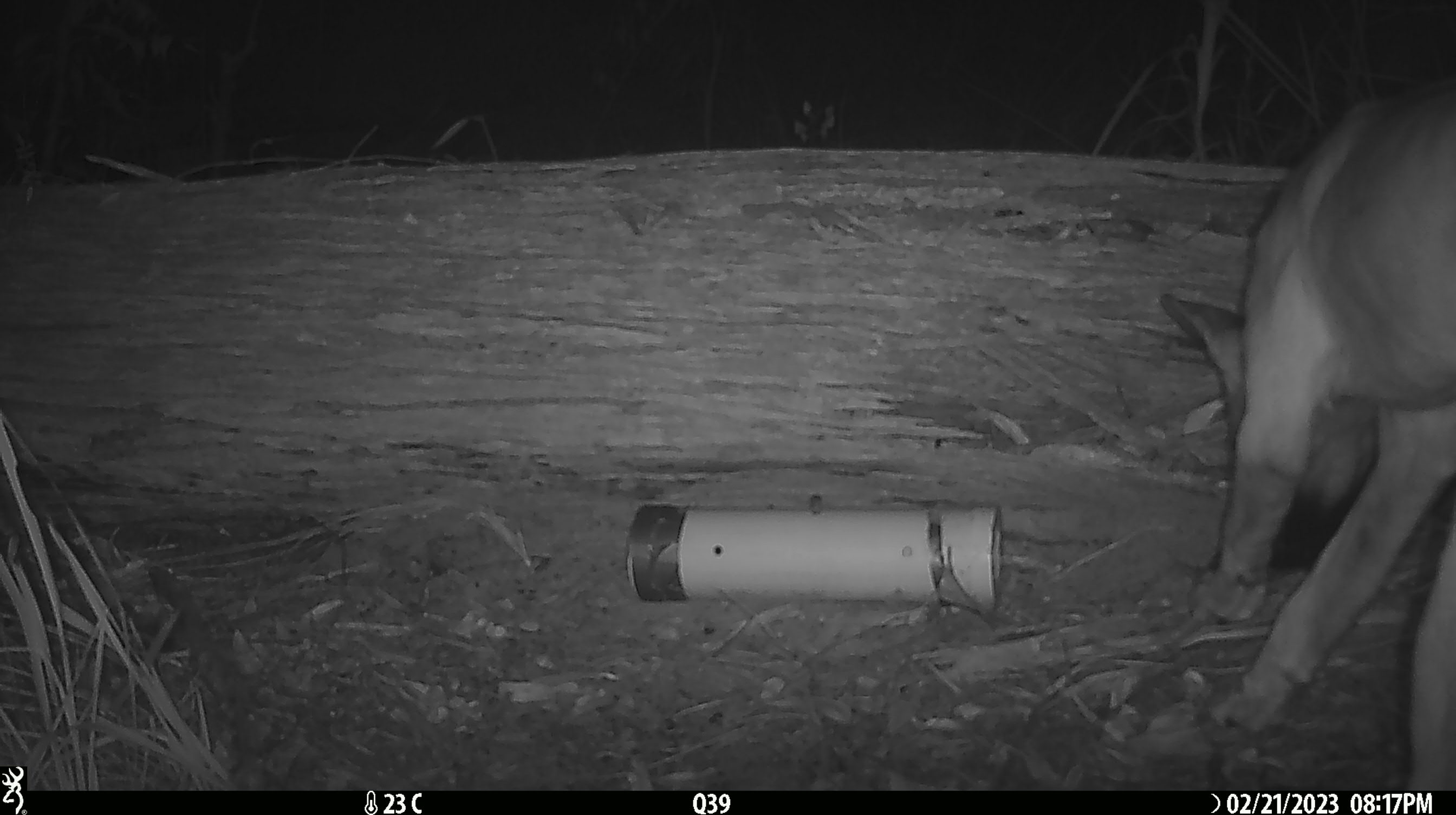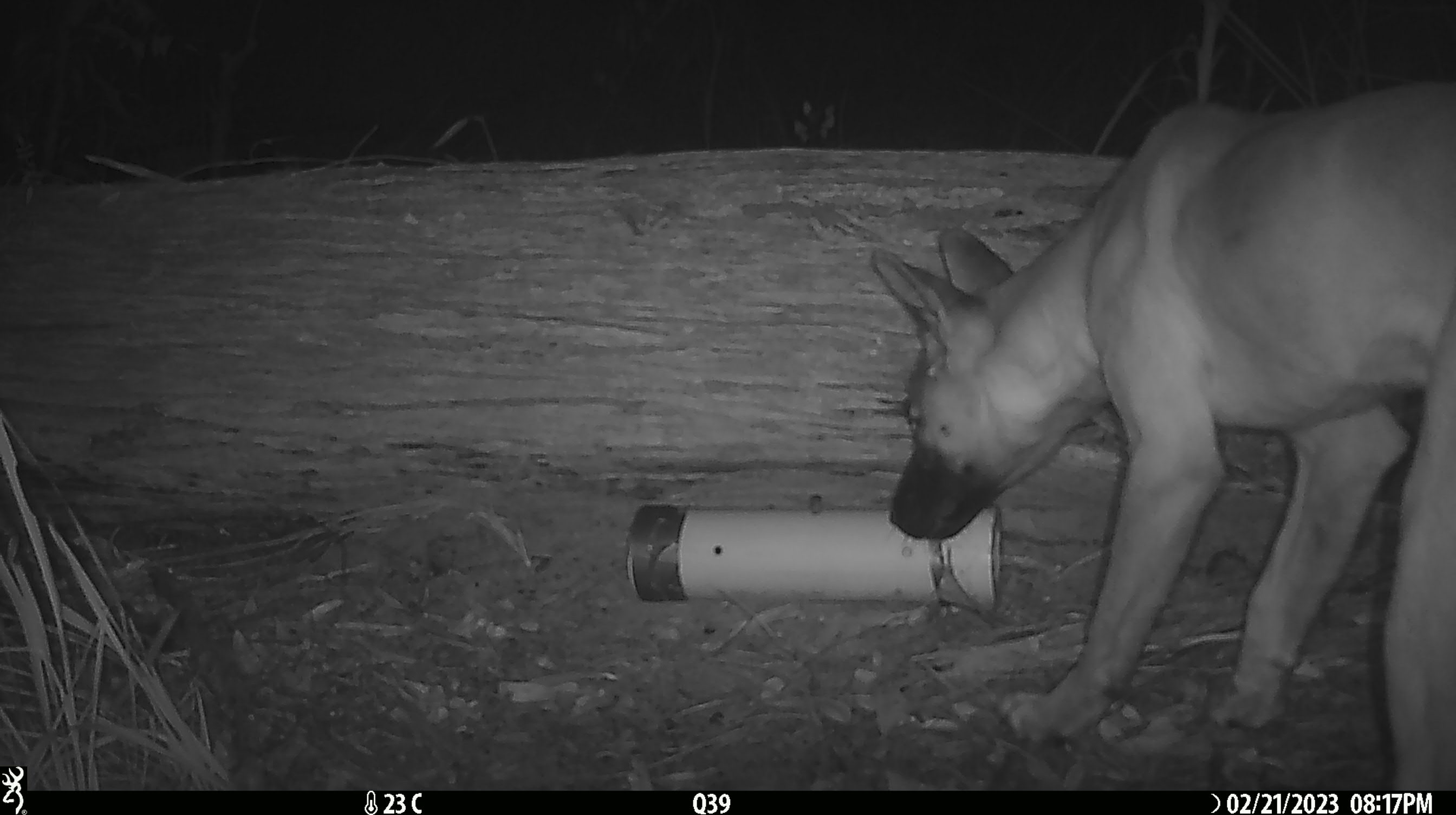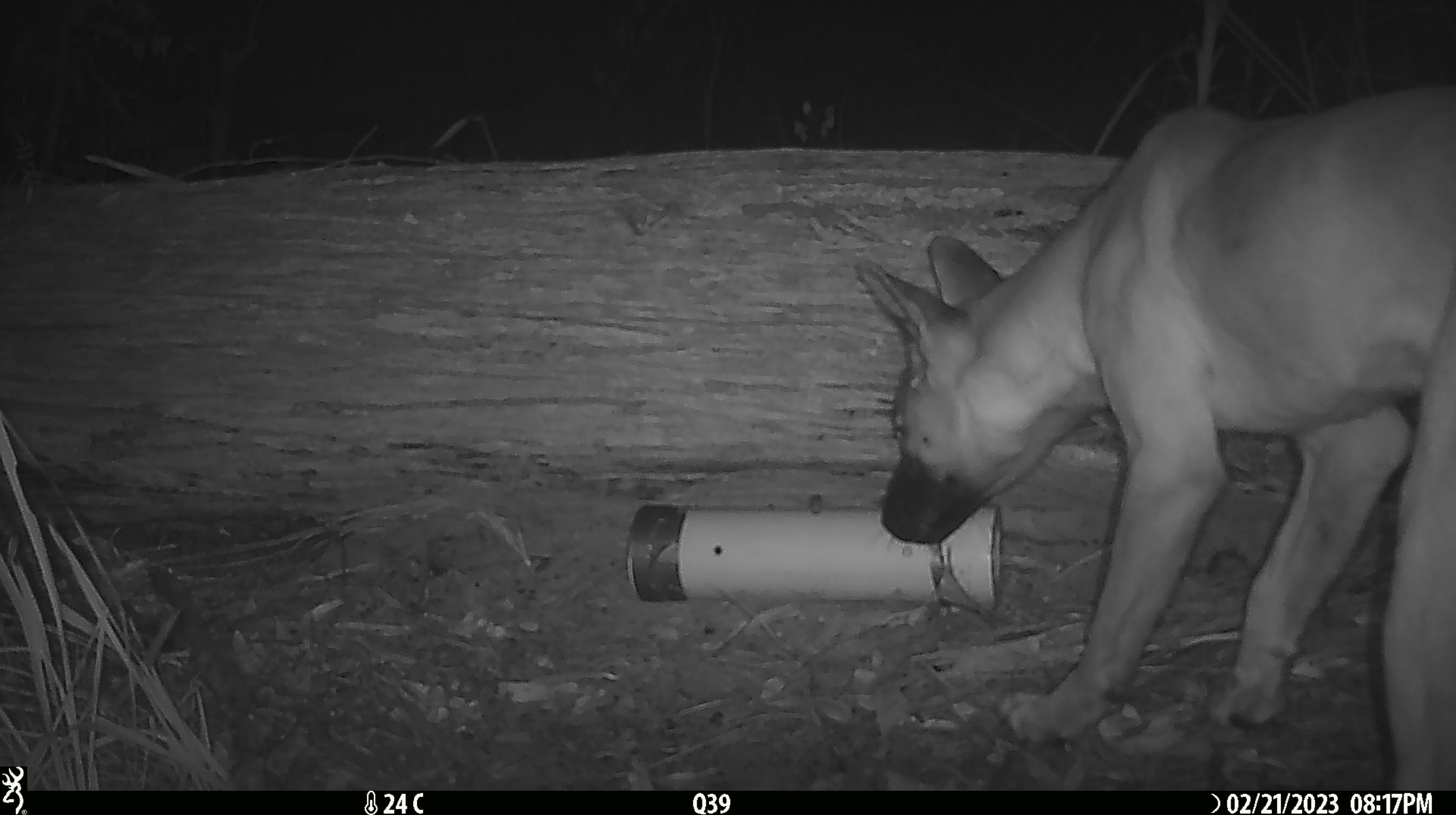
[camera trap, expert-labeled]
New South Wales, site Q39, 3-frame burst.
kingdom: Animalia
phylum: Chordata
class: Mammalia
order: Carnivora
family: Canidae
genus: Canis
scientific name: Canis familiaris dingo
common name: dingo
Dingo (Canis familiaris dingo).